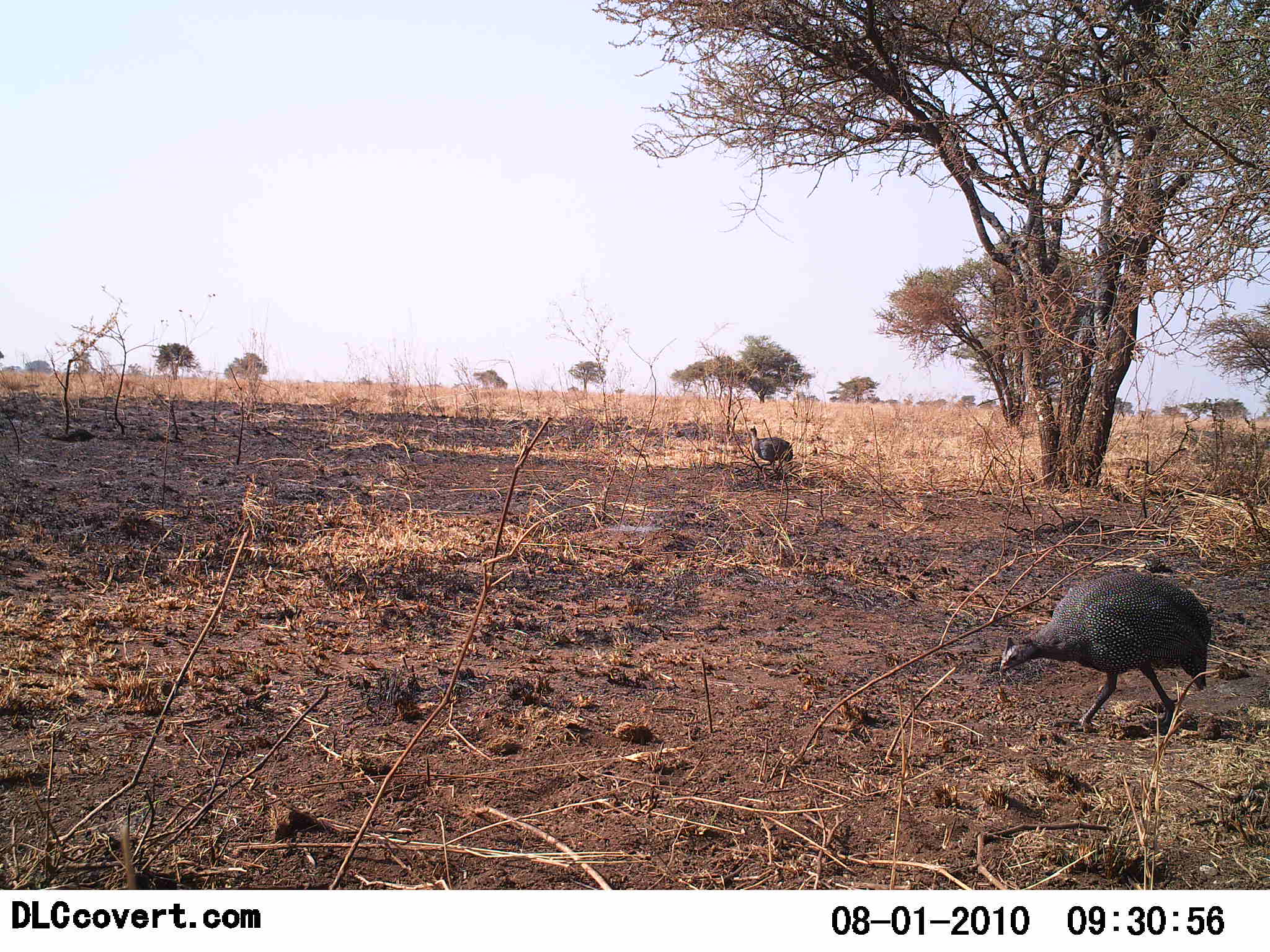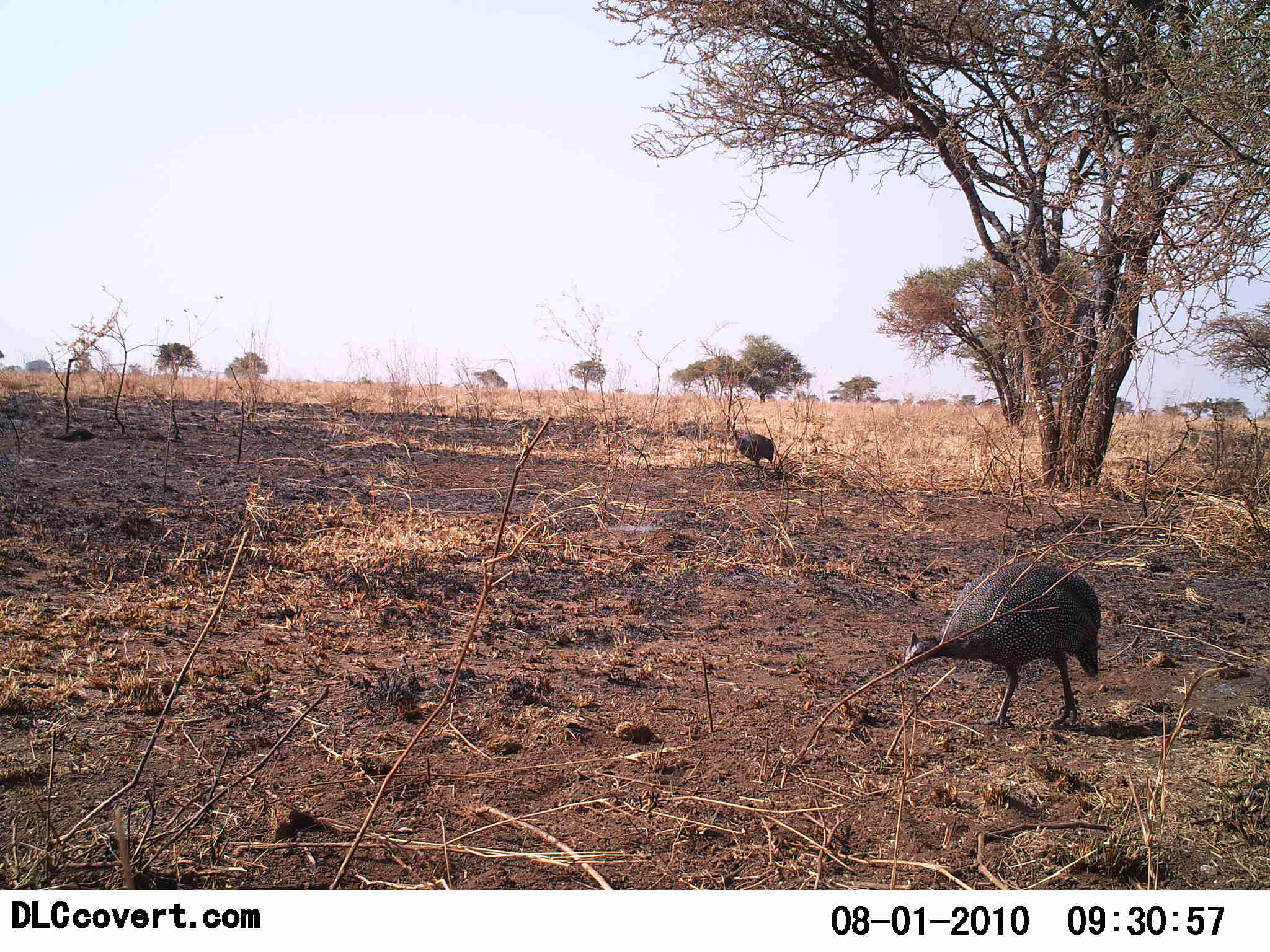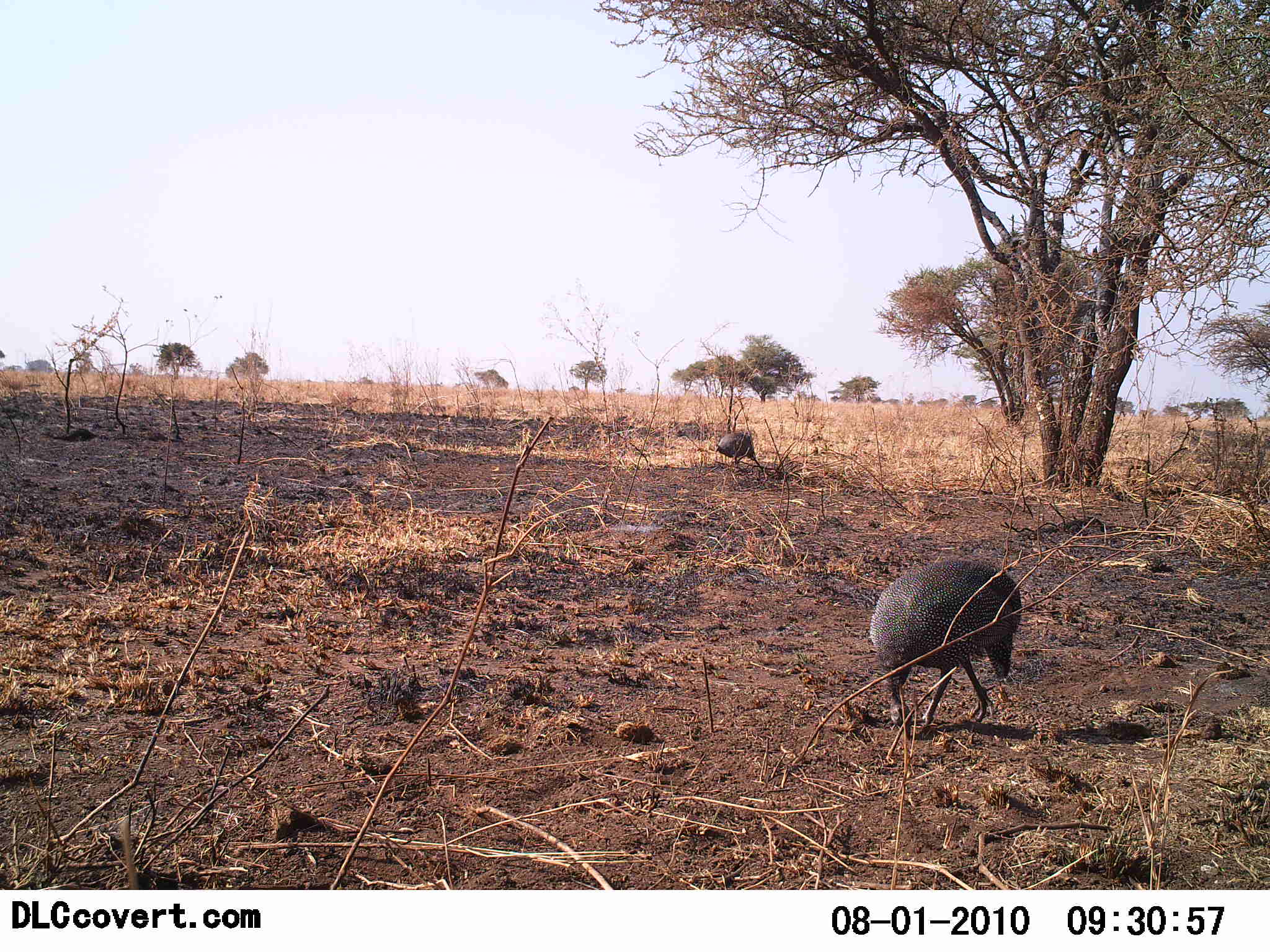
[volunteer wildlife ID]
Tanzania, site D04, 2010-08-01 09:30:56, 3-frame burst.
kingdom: Animalia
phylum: Chordata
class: Aves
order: Galliformes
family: Numididae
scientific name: Numididae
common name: guinea fowl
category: guineafowl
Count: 2.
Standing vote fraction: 0%.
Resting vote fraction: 0%.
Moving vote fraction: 55%.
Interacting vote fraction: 0%.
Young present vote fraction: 0%.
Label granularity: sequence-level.